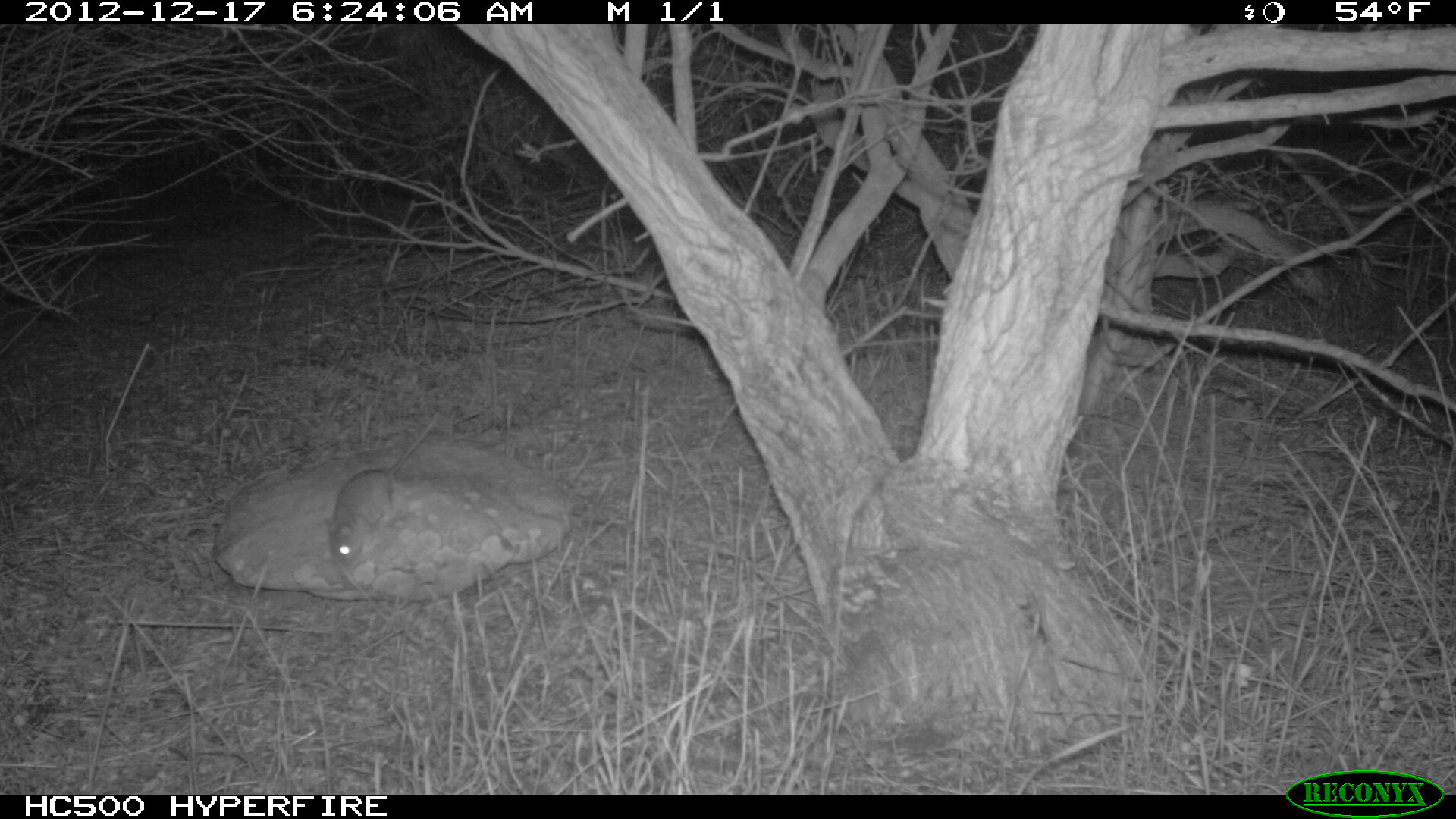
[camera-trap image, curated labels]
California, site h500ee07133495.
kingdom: Animalia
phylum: Chordata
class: Mammalia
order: Rodentia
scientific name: Rodentia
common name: rodent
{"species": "rodent (Rodentia)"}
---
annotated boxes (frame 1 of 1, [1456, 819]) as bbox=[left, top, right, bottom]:
rodent: bbox=[324, 411, 441, 568]